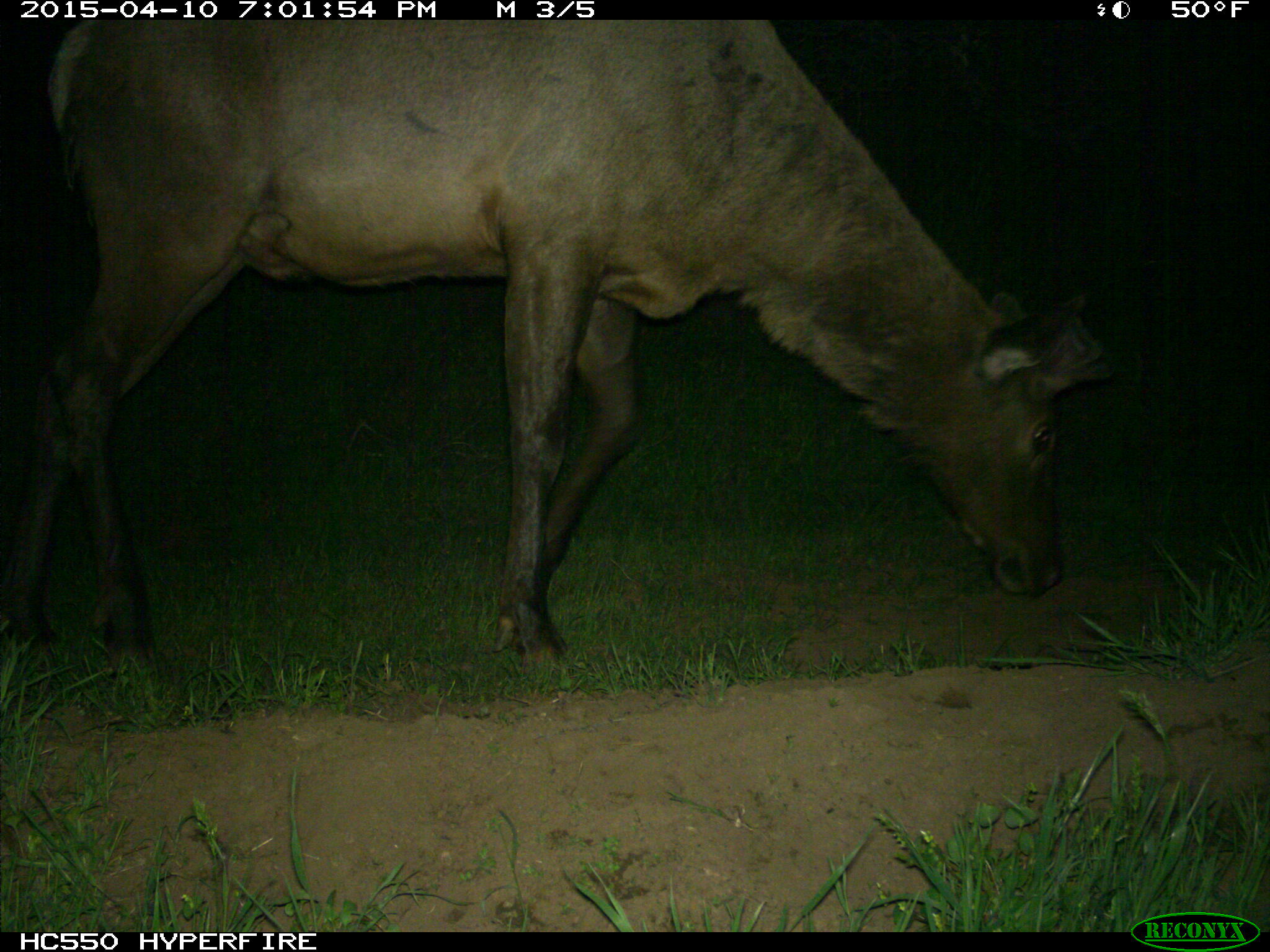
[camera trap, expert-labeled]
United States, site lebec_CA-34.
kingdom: Animalia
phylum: Chordata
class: Mammalia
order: Artiodactyla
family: Cervidae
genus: Cervus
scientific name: Cervus canadensis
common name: elk